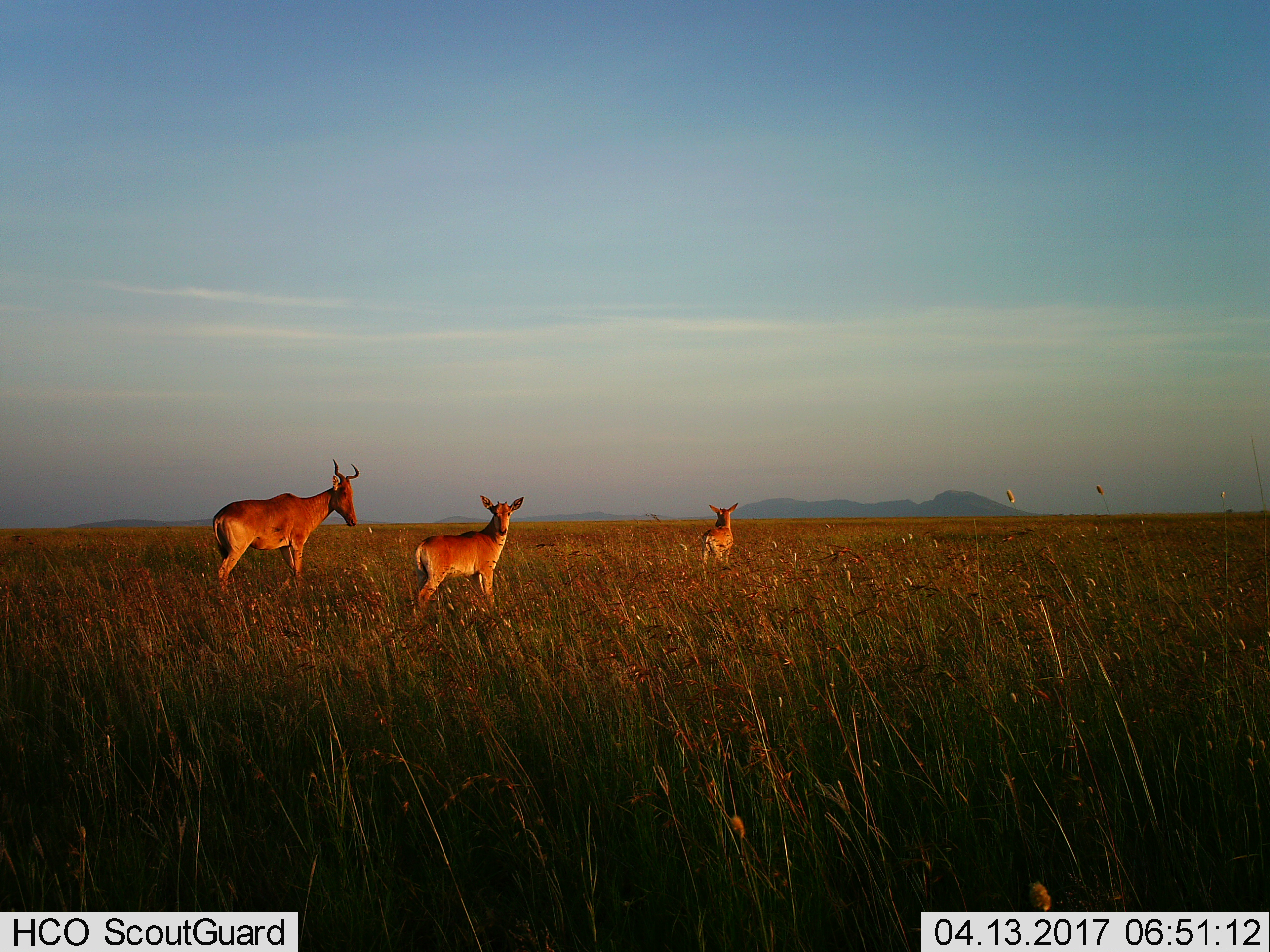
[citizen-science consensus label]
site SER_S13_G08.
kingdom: Animalia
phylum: Chordata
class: Mammalia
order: Artiodactyla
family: Bovidae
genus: Alcelaphus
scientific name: Alcelaphus buselaphus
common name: hartebeest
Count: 3.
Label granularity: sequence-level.